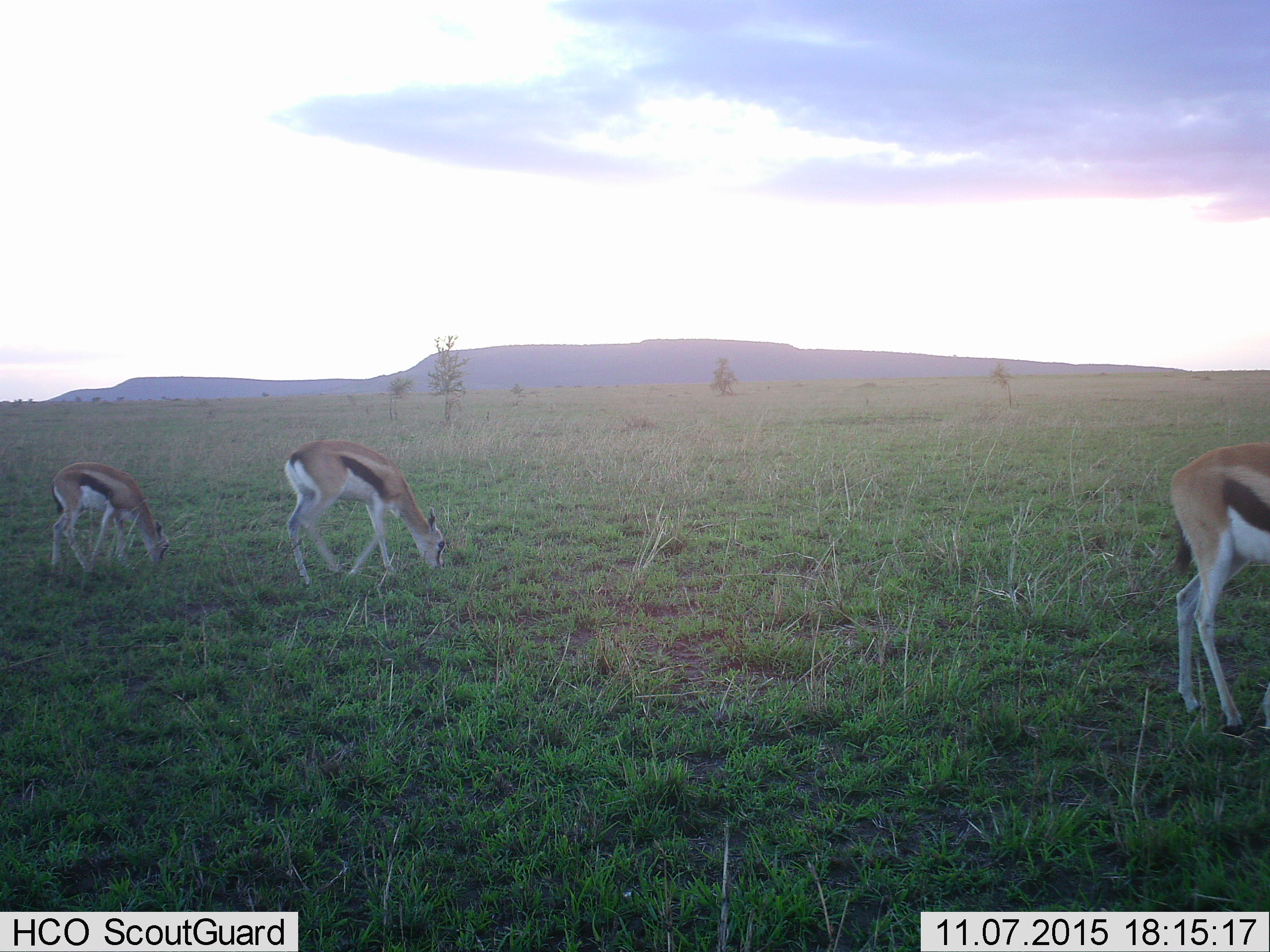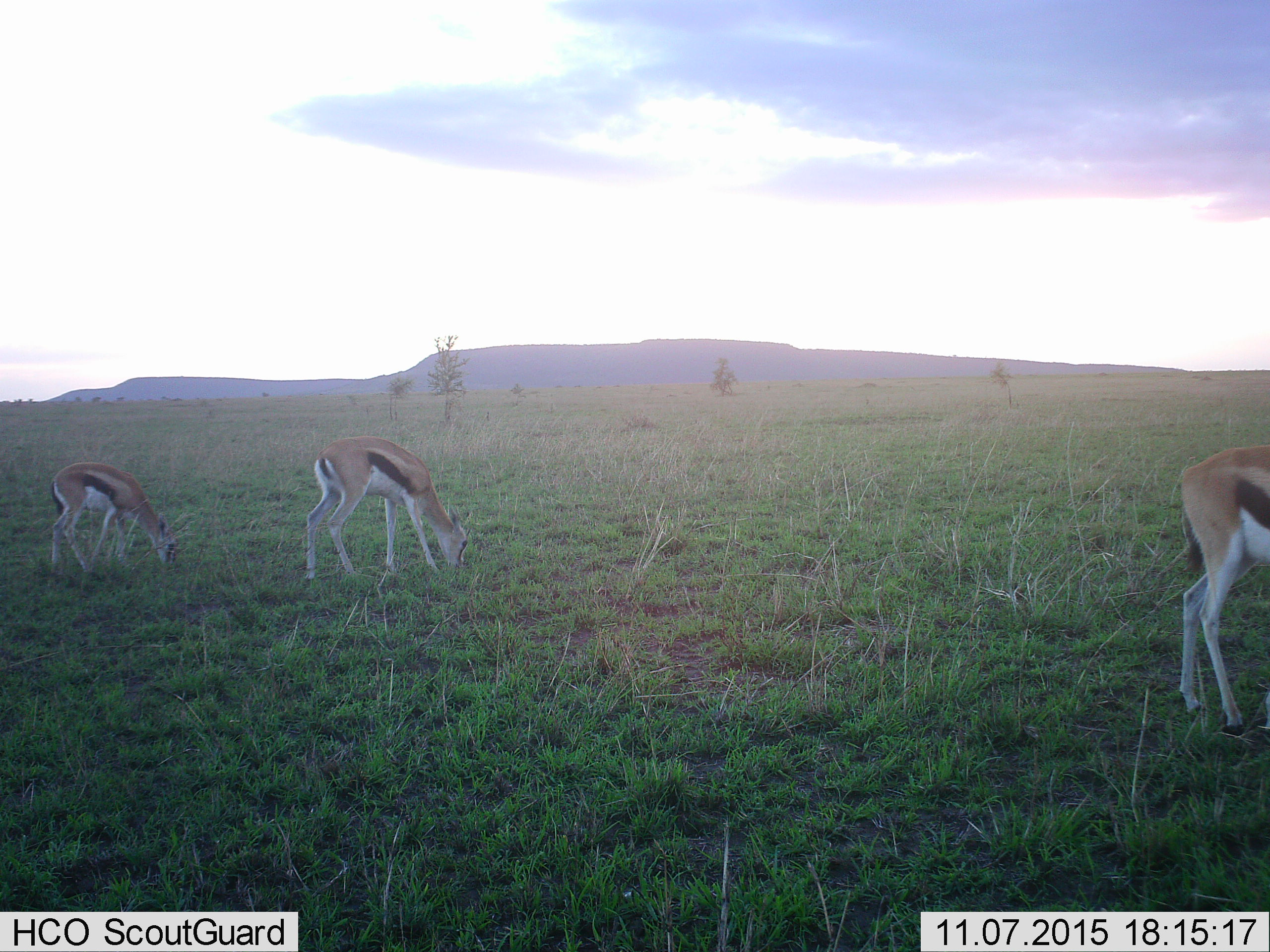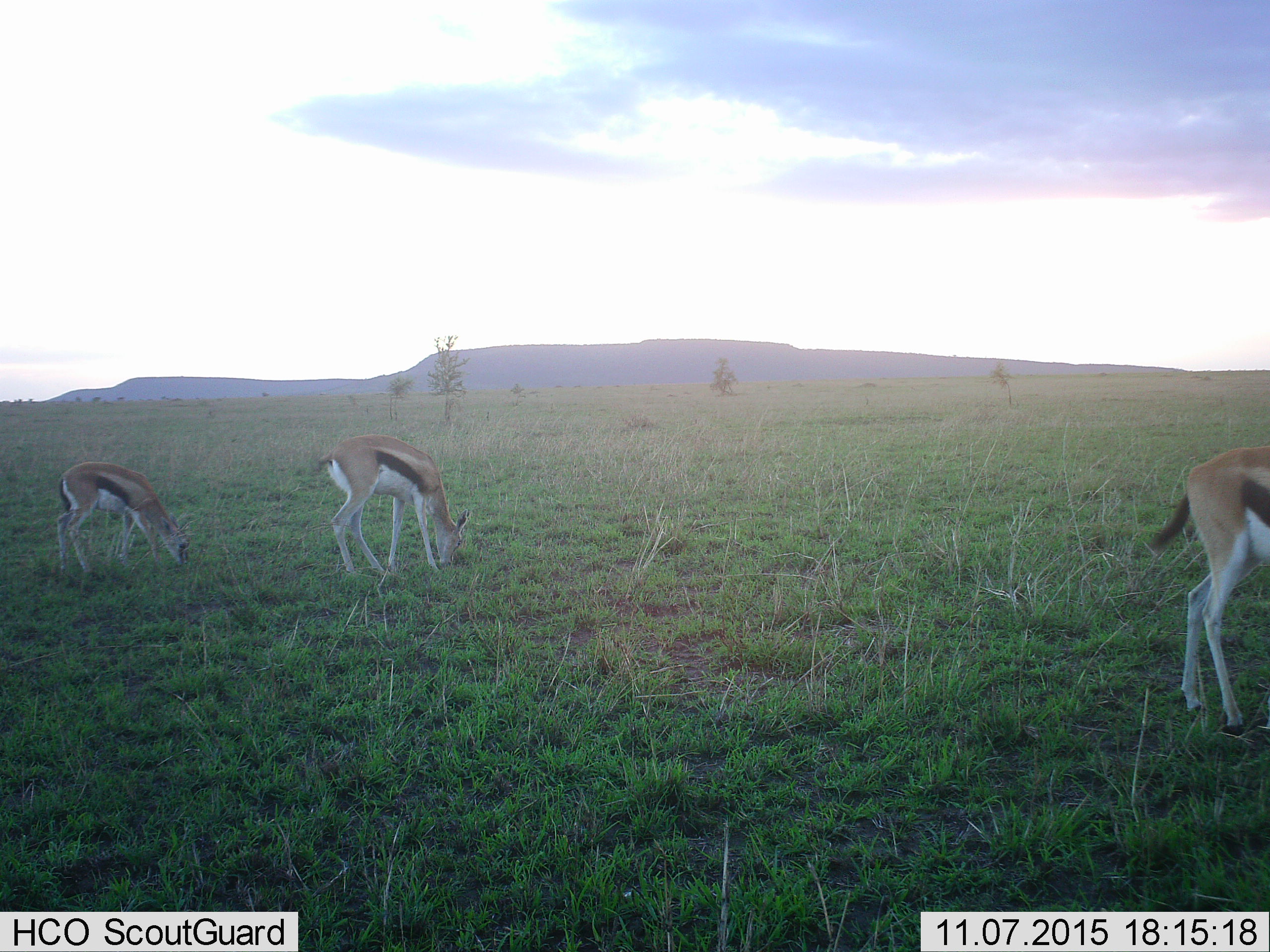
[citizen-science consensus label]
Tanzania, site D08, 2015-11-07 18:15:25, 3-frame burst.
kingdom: Animalia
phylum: Chordata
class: Mammalia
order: Artiodactyla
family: Bovidae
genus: Eudorcas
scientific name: Eudorcas thomsonii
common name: thomson's gazelle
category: gazellethomsons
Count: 3.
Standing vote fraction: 27%.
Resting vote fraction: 0%.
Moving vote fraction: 20%.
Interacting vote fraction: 0%.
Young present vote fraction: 33%.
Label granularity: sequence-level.